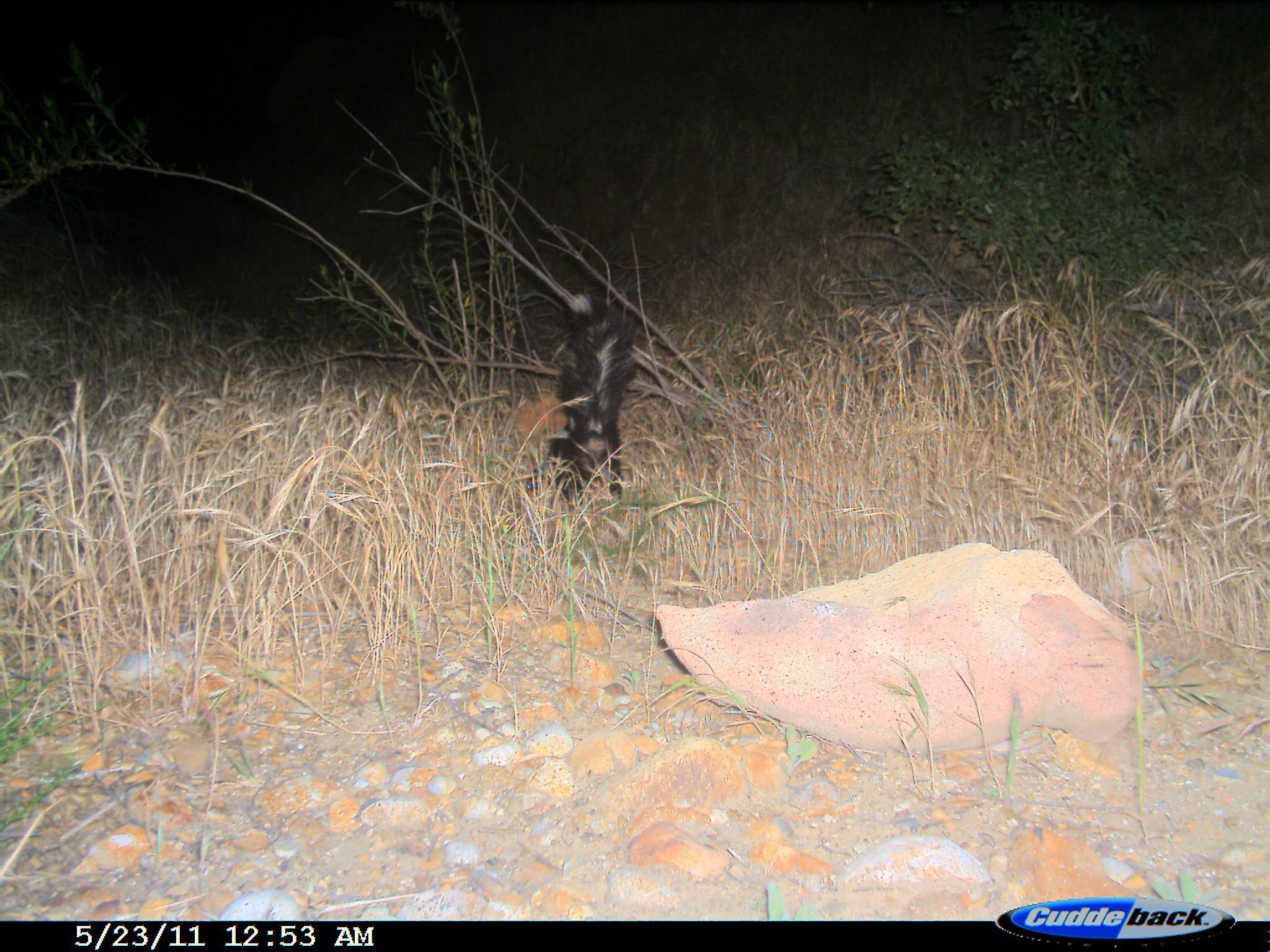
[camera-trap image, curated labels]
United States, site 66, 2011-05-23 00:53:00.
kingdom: Animalia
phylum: Chordata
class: Mammalia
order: Carnivora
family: Mephitidae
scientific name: Mephitidae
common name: skunk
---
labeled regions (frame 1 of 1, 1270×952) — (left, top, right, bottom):
skunk: (545, 289, 635, 514)